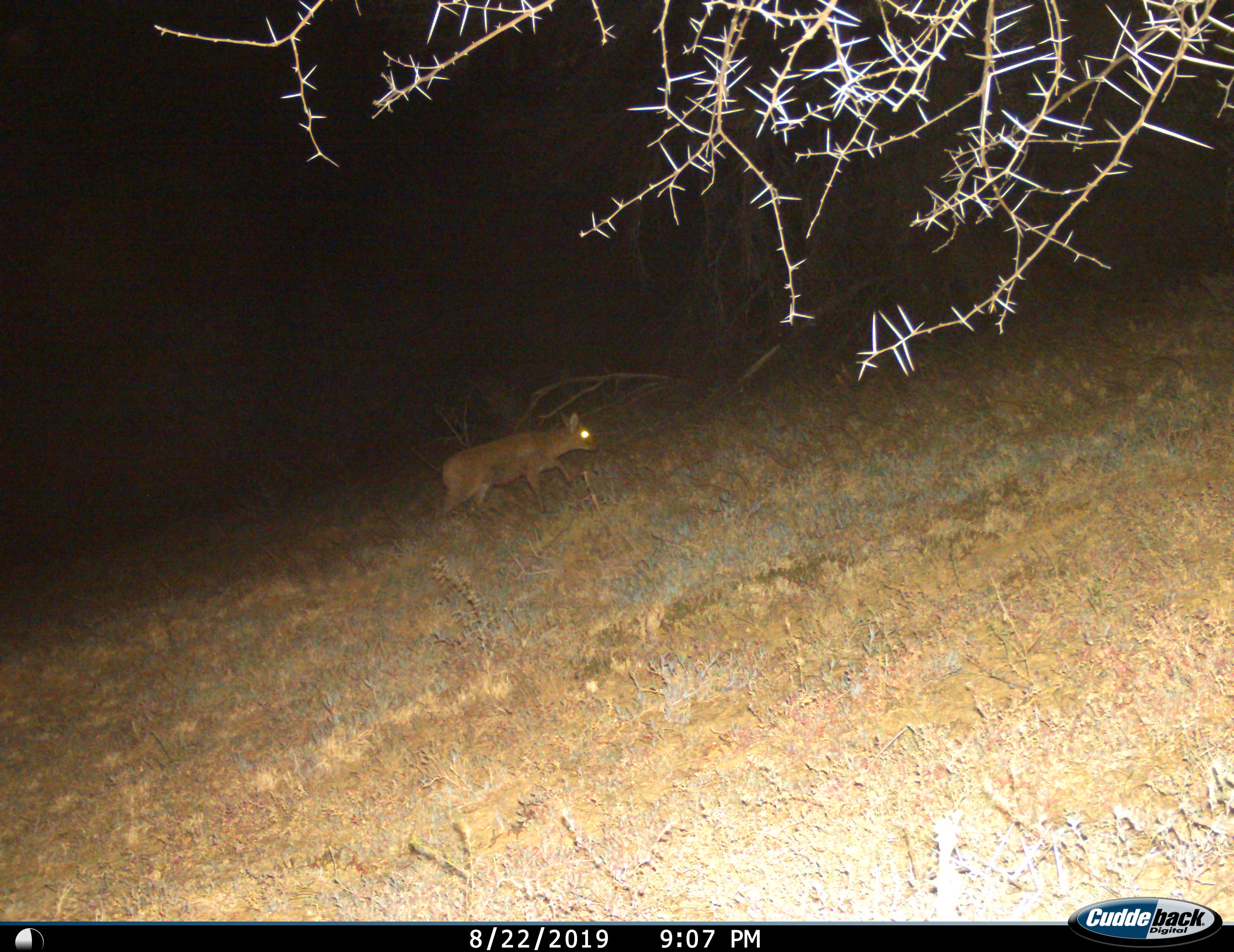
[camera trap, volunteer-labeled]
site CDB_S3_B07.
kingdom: Animalia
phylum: Chordata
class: Mammalia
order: Artiodactyla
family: Bovidae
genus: Sylvicapra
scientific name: Sylvicapra grimmia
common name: common duiker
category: duikercommongrey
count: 1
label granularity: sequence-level